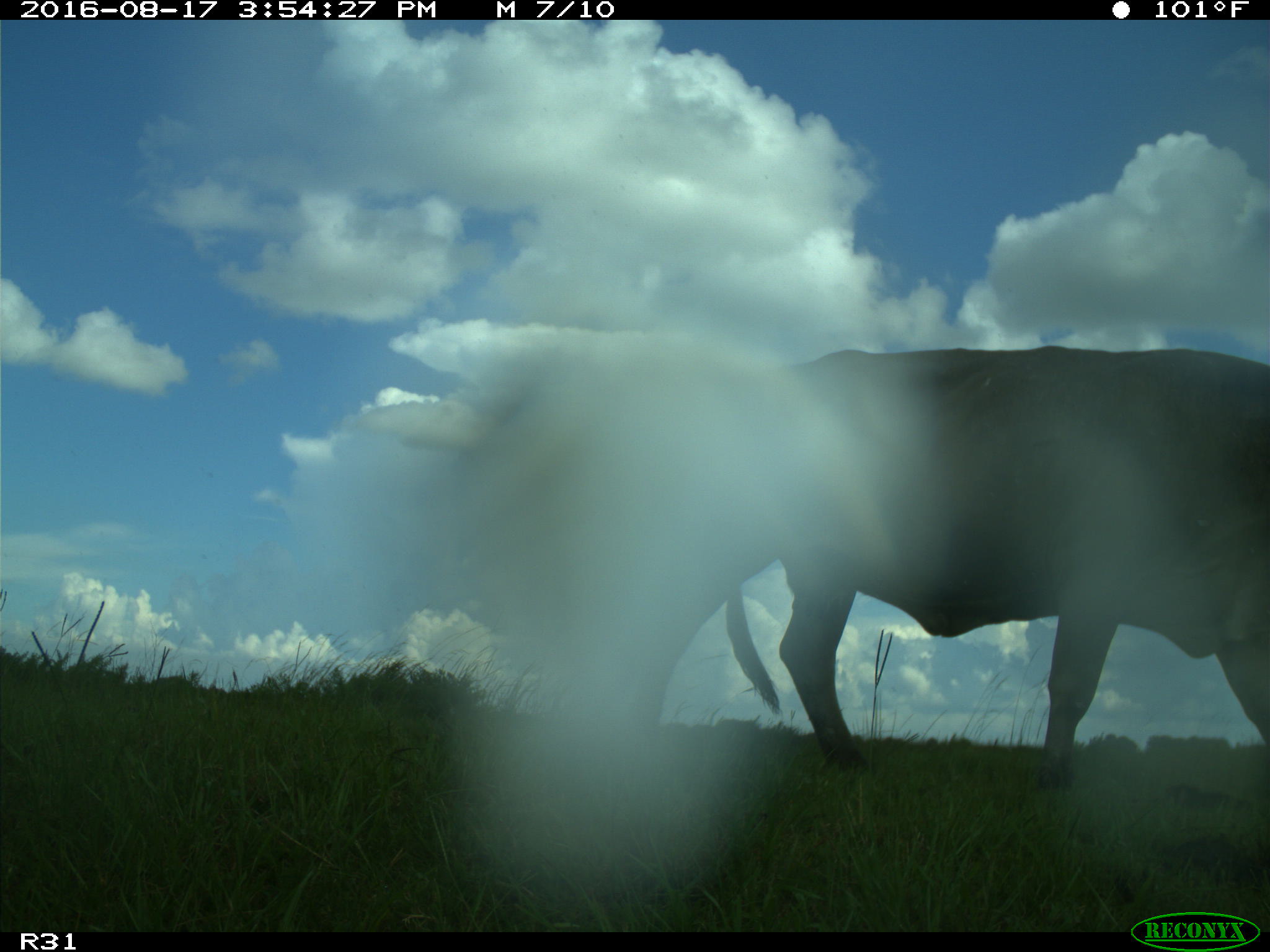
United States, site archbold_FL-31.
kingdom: Animalia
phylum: Chordata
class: Mammalia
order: Artiodactyla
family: Bovidae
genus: Bos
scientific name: Bos taurus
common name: domestic cow